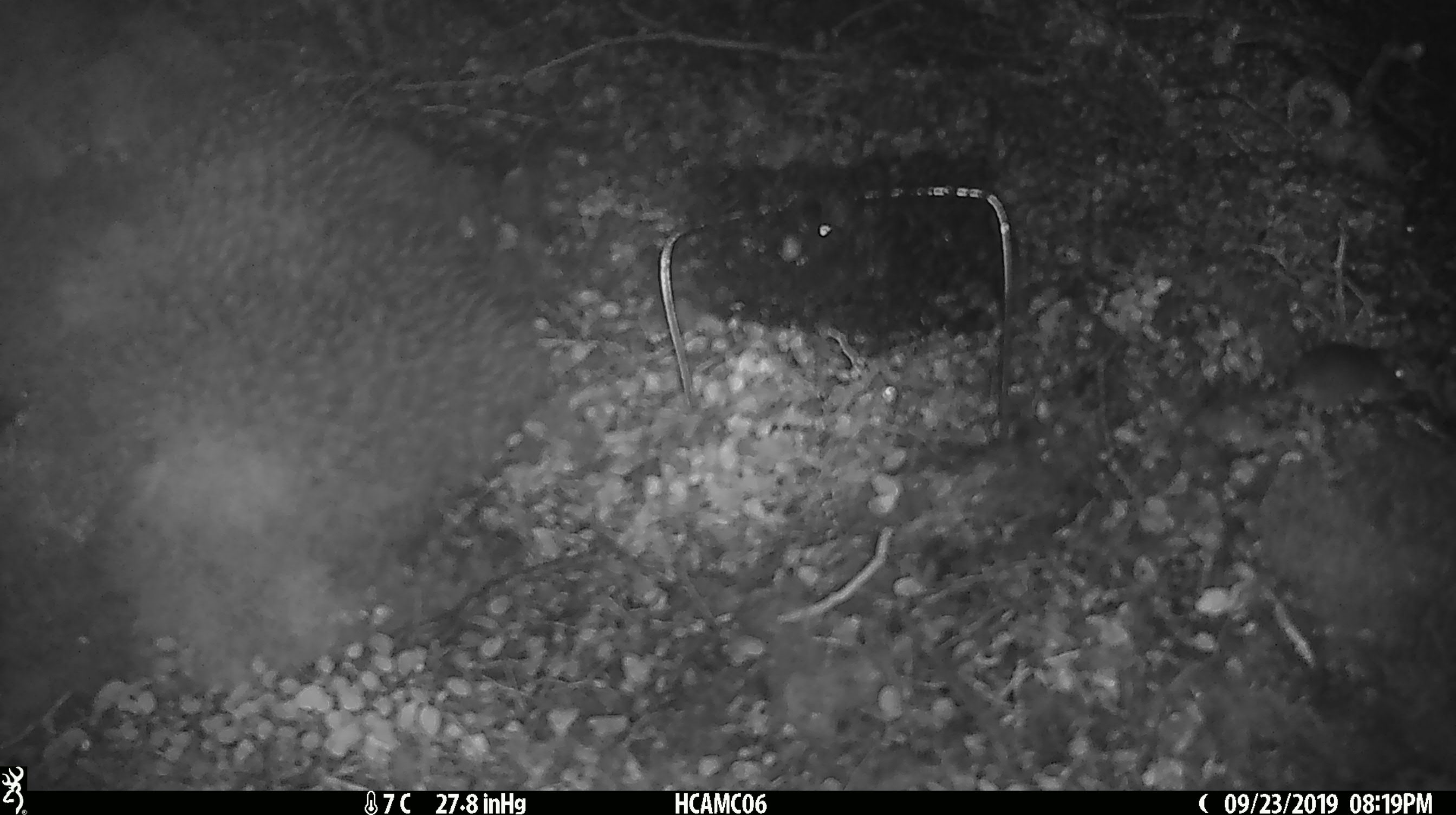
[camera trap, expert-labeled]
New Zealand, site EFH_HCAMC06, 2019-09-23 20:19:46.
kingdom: Animalia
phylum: Chordata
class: Mammalia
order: Rodentia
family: Muridae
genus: Mus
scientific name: Mus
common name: mouse